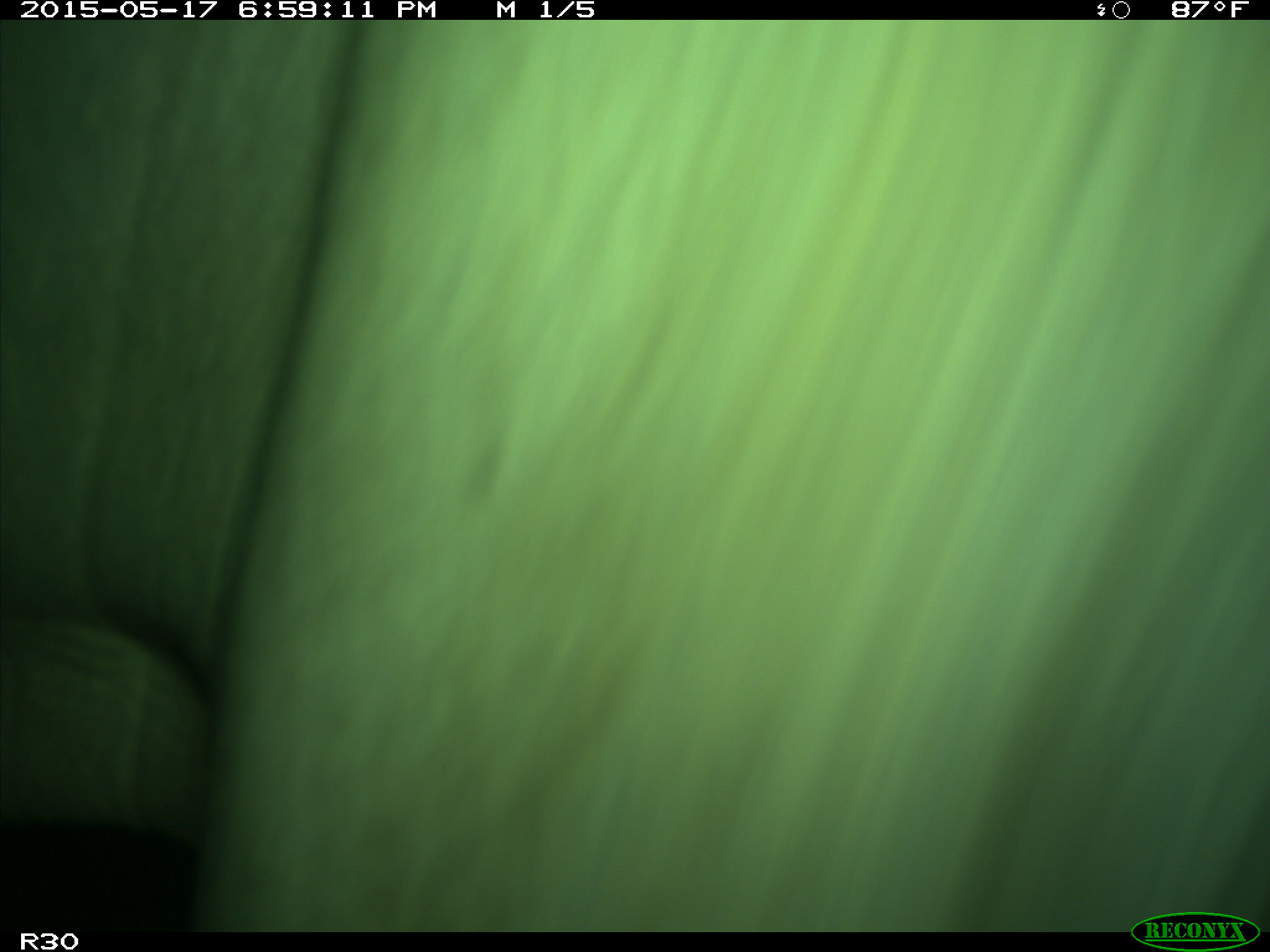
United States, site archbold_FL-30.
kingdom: Animalia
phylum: Chordata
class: Mammalia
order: Artiodactyla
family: Bovidae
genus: Bos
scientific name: Bos taurus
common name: domestic cow